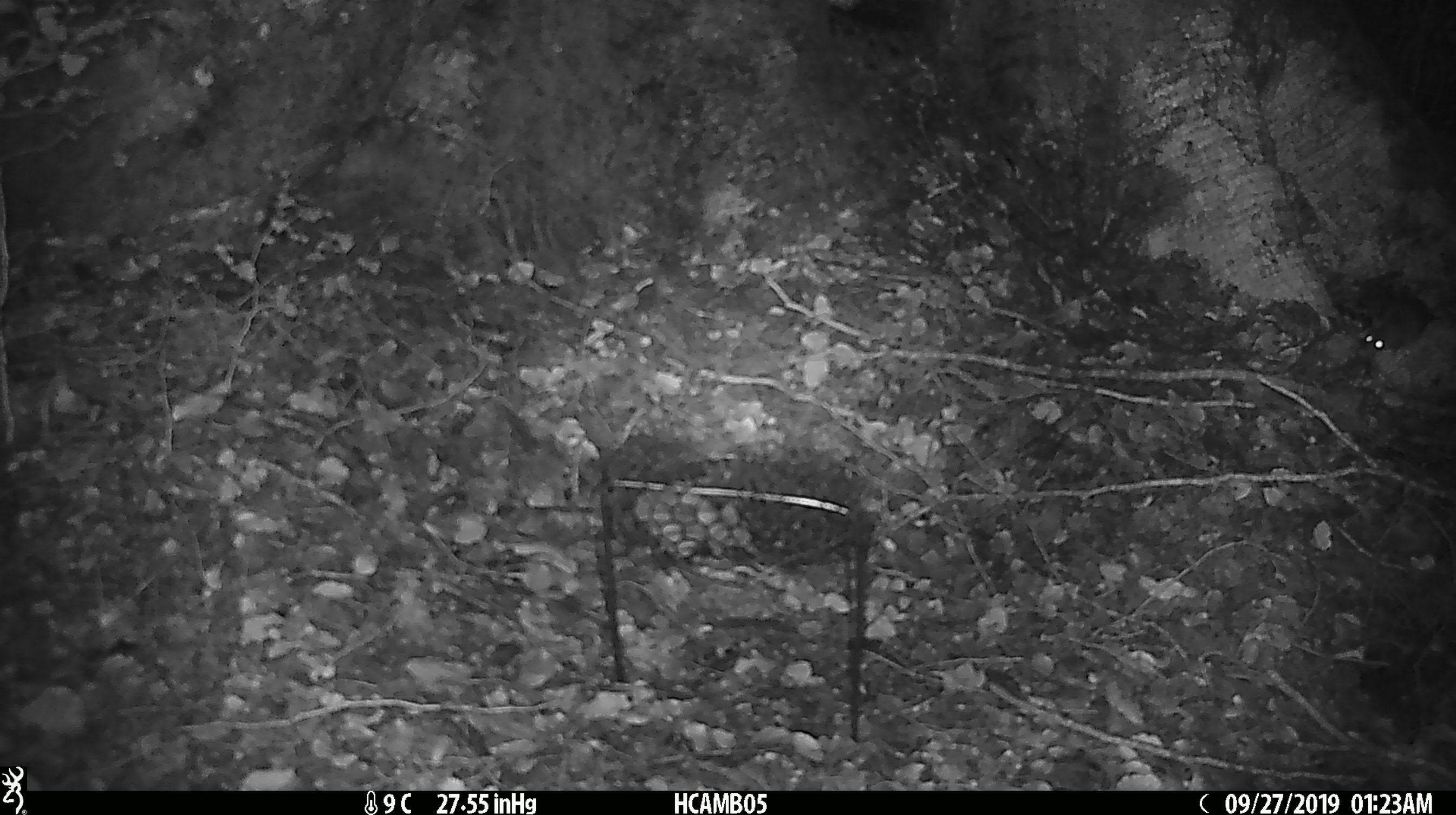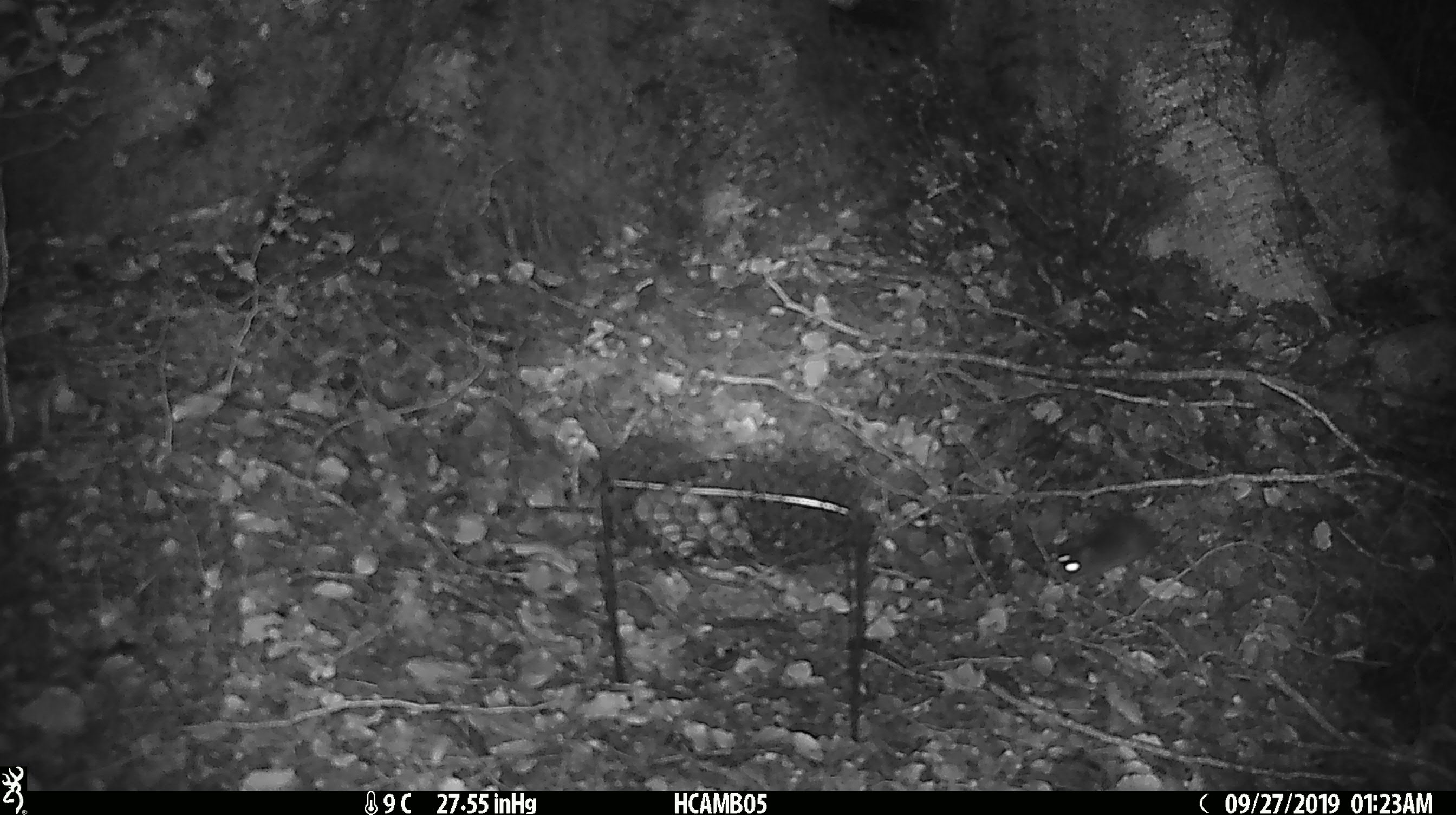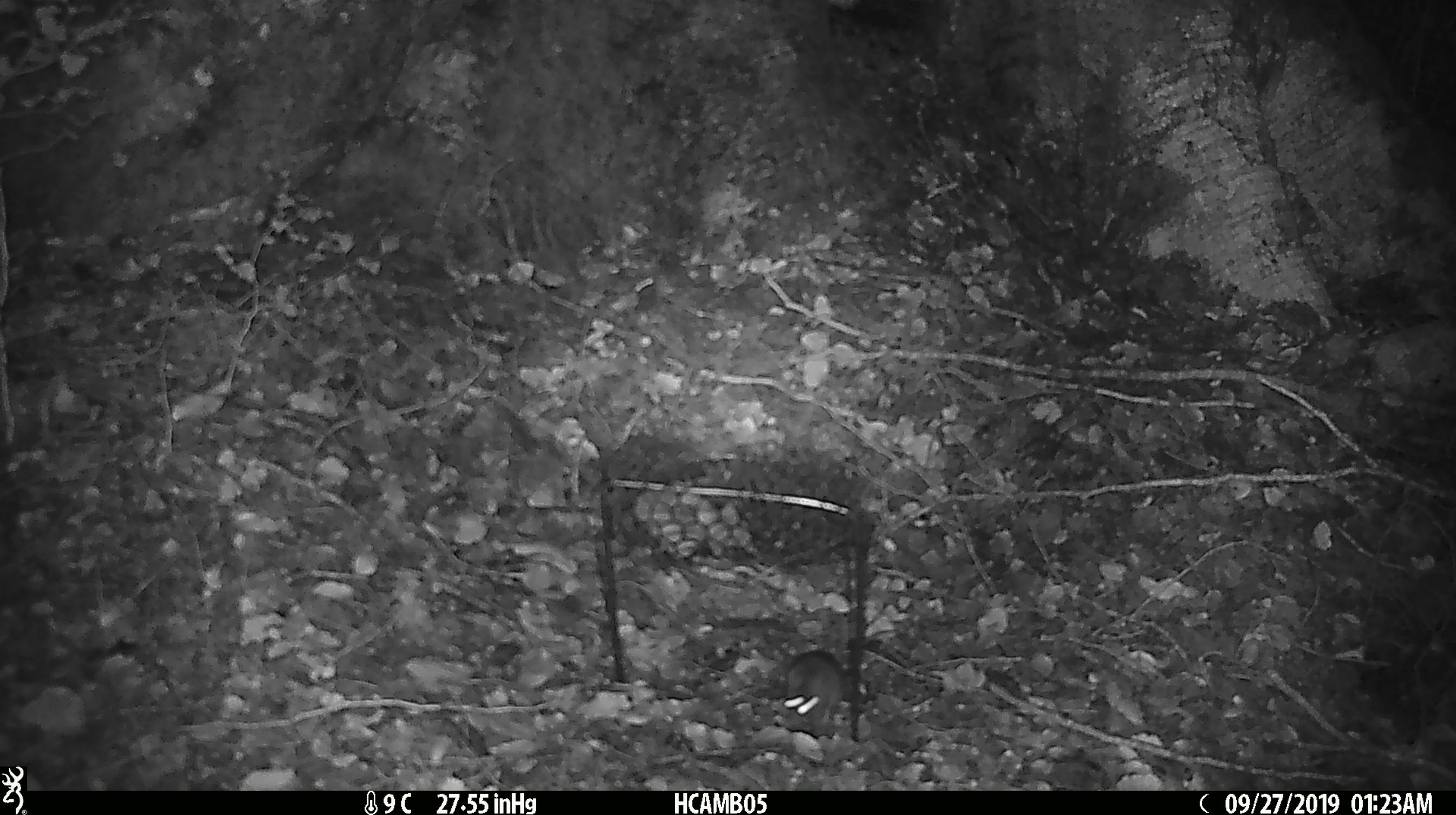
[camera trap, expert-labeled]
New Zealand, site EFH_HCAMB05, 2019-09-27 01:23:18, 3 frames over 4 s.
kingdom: Animalia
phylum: Chordata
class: Mammalia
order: Rodentia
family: Muridae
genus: Mus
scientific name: Mus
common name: mouse